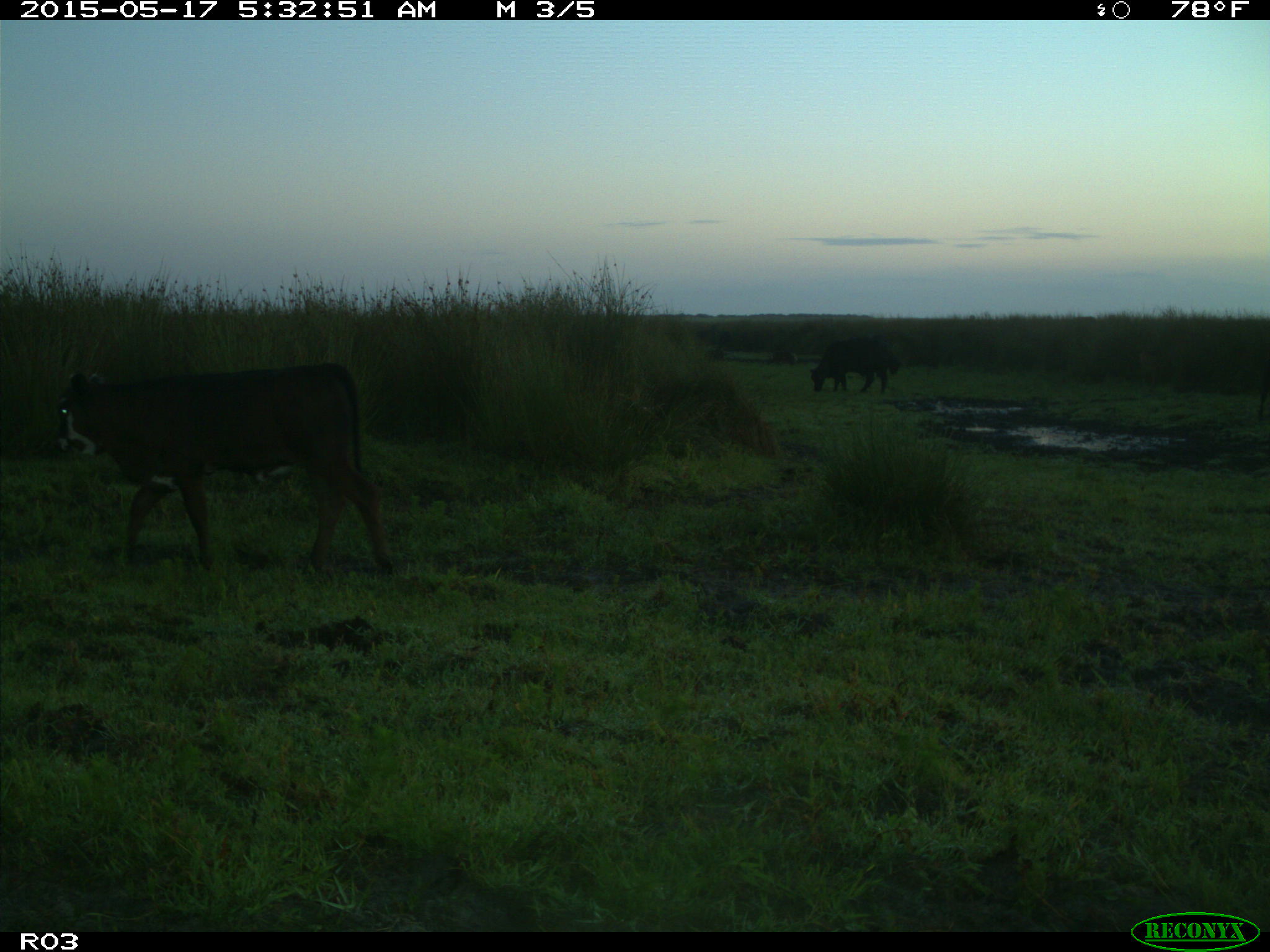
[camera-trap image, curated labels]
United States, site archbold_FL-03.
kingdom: Animalia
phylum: Chordata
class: Mammalia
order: Artiodactyla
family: Suidae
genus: Sus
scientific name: Sus scrofa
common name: wild boar